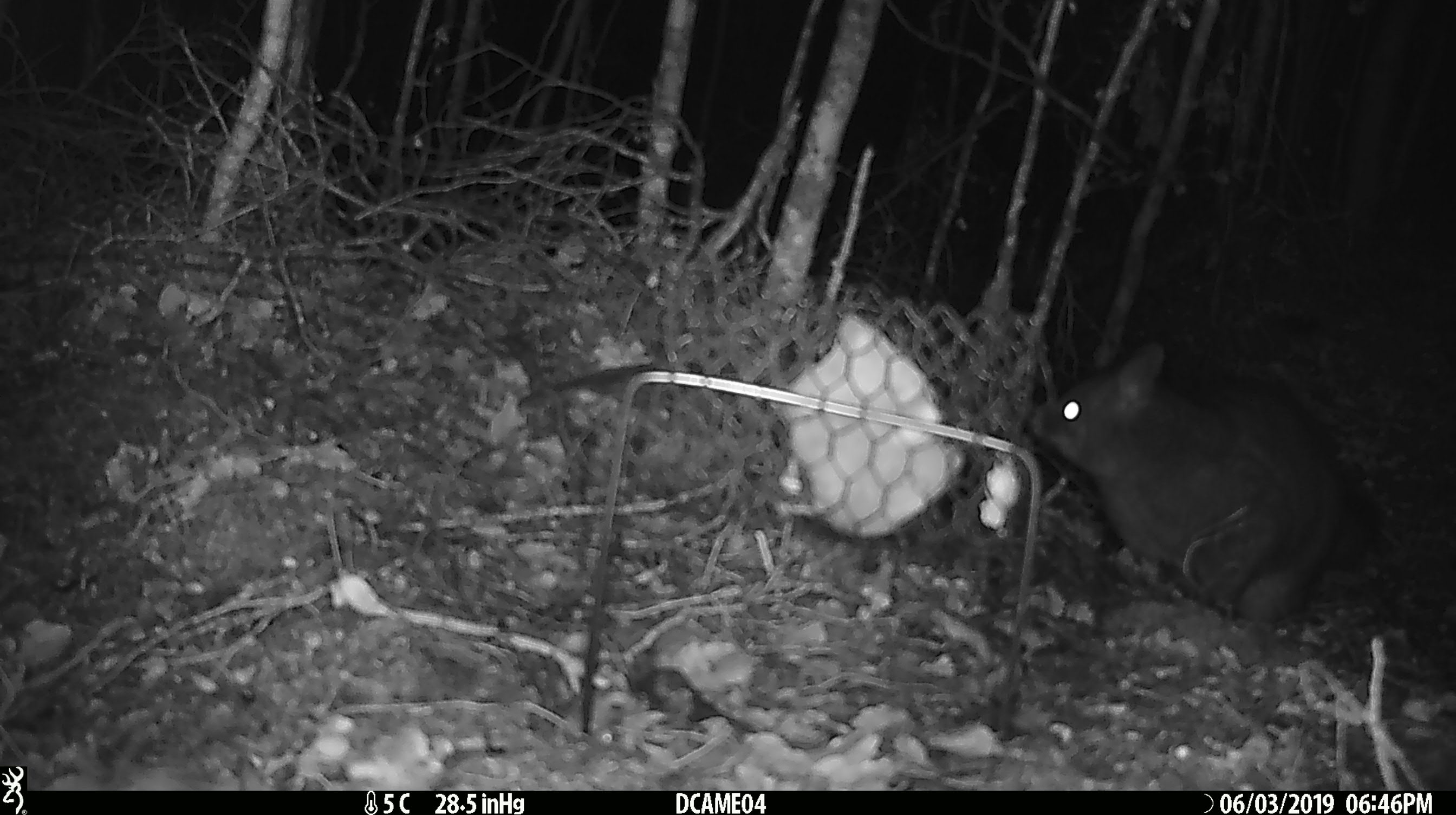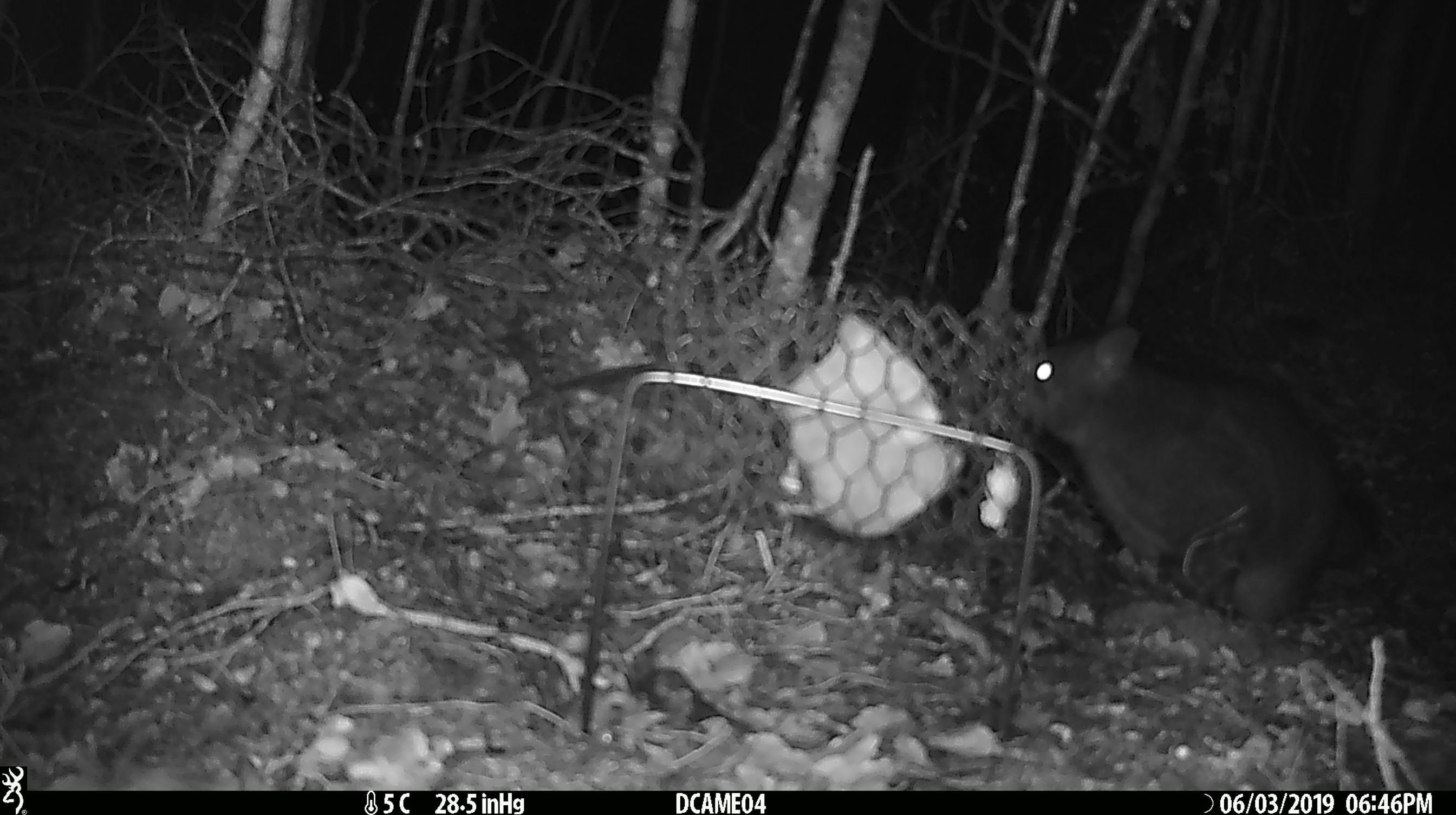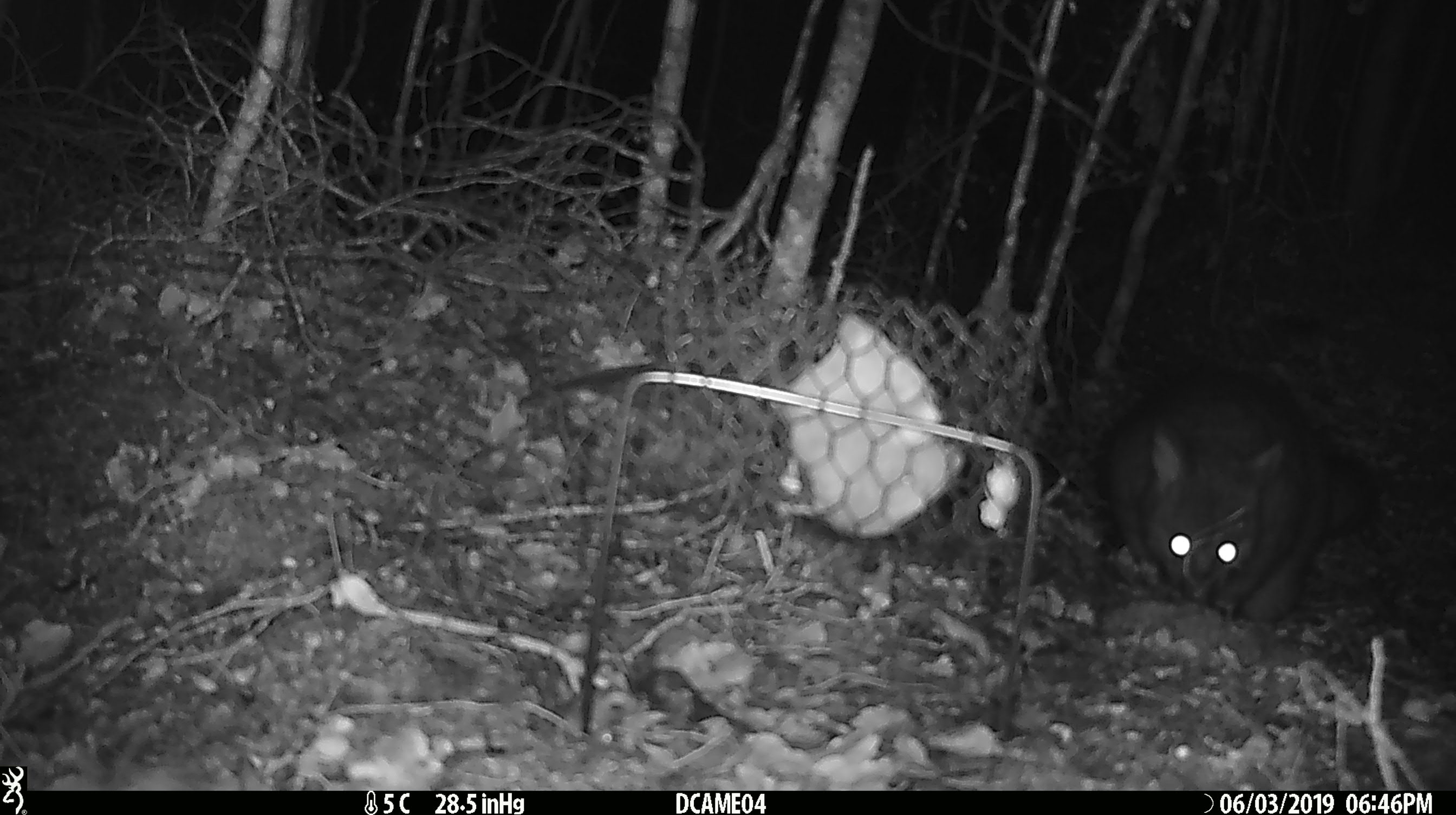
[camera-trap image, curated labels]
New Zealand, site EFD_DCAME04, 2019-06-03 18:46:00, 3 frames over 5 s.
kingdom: Animalia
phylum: Chordata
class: Mammalia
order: Diprotodontia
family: Phalangeridae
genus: Trichosurus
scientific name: Trichosurus vulpecula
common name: common brushtail possum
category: possum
Possum (common brushtail possum) (Trichosurus vulpecula).